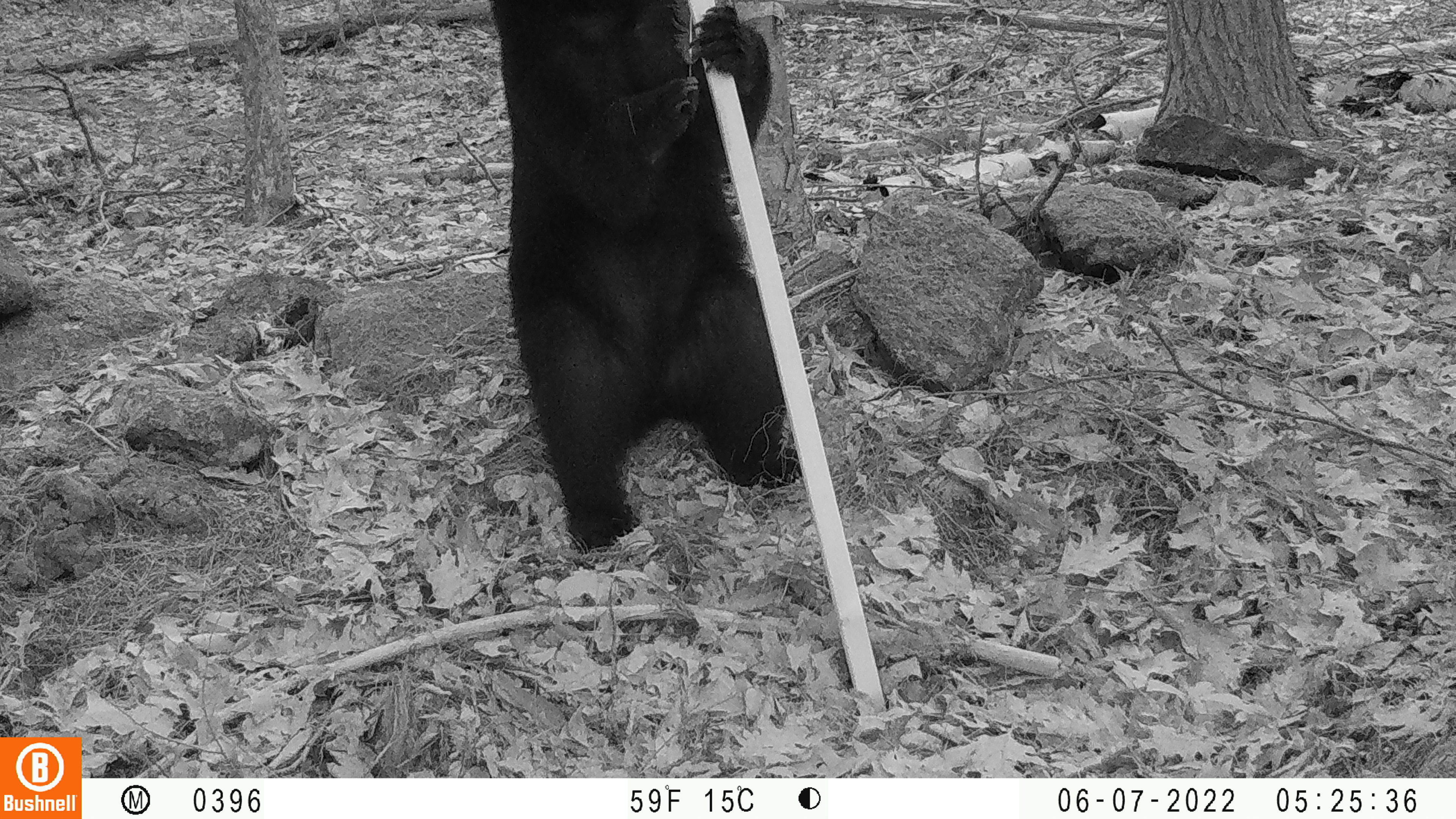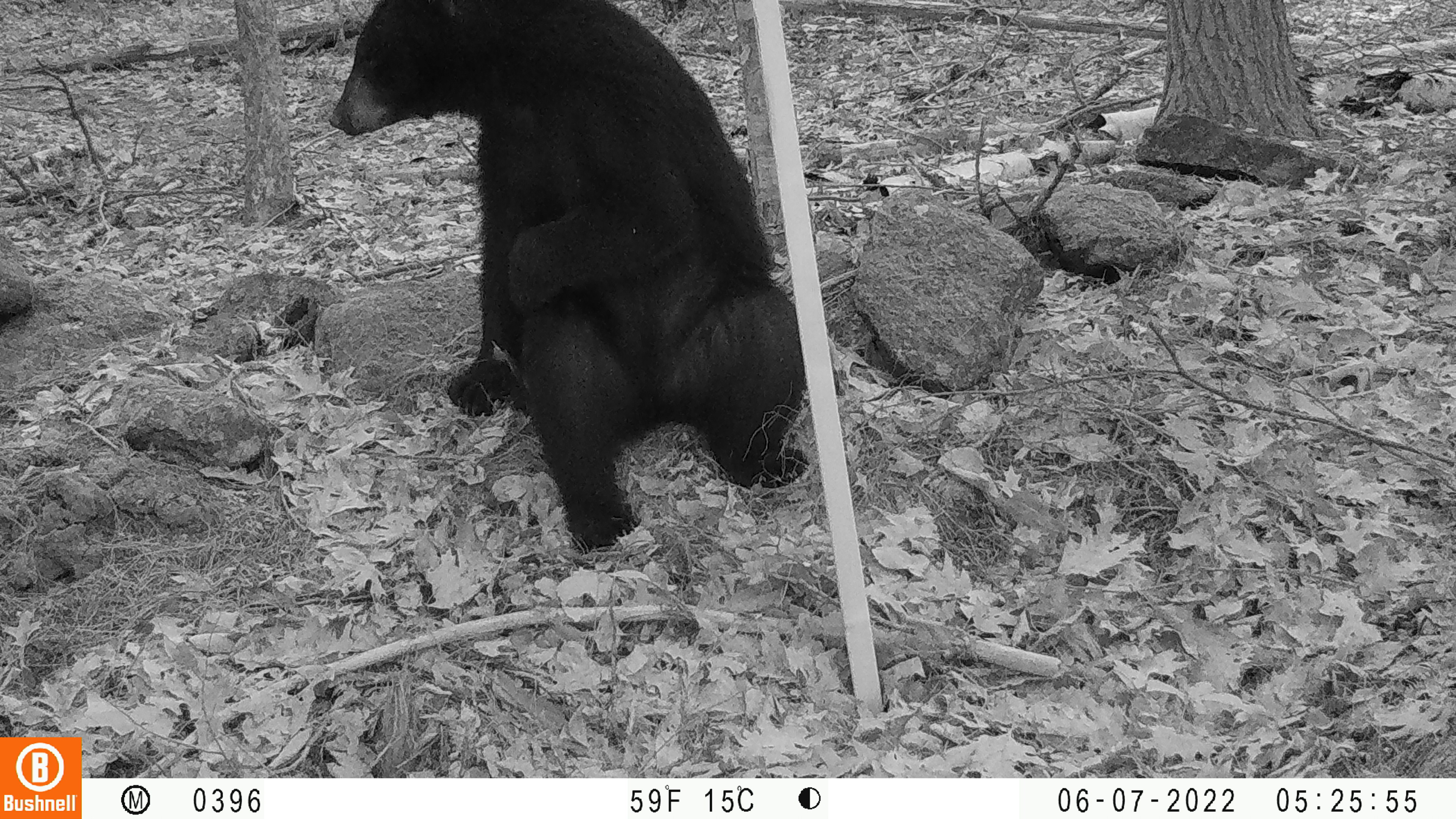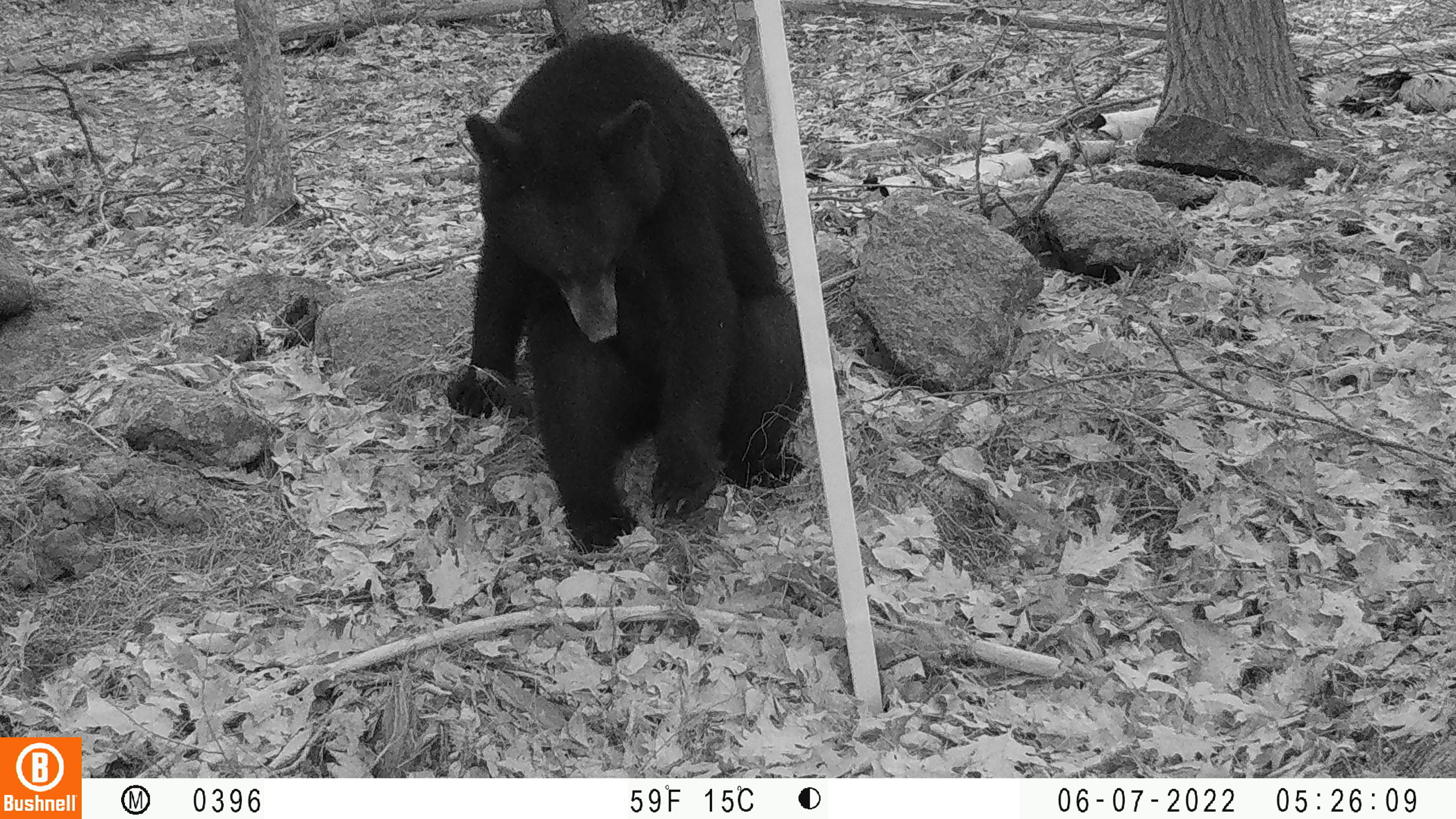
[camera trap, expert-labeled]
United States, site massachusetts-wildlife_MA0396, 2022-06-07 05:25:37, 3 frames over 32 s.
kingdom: Animalia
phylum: Chordata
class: Mammalia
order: Carnivora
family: Ursidae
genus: Ursus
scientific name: Ursus americanus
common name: black bear